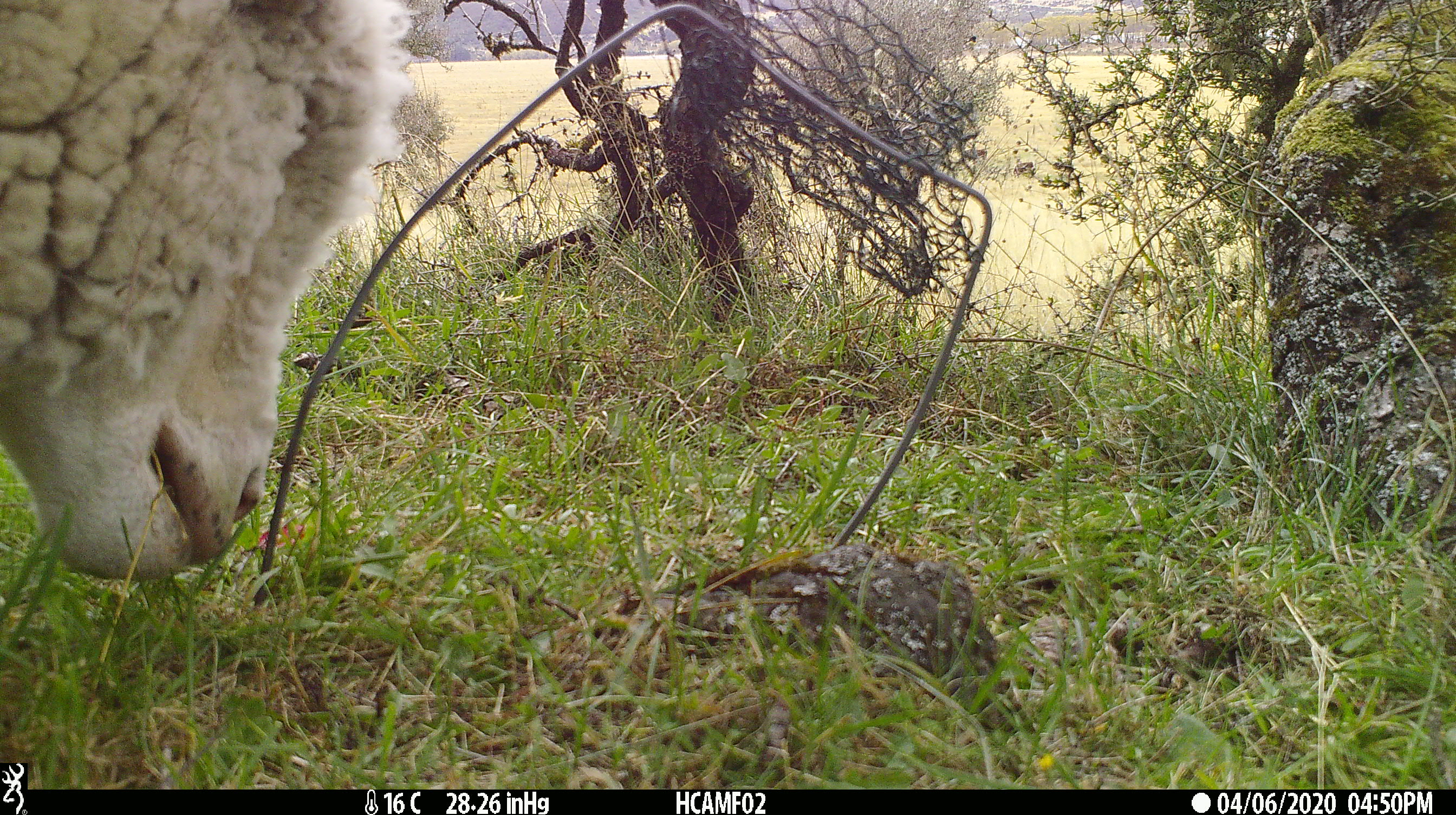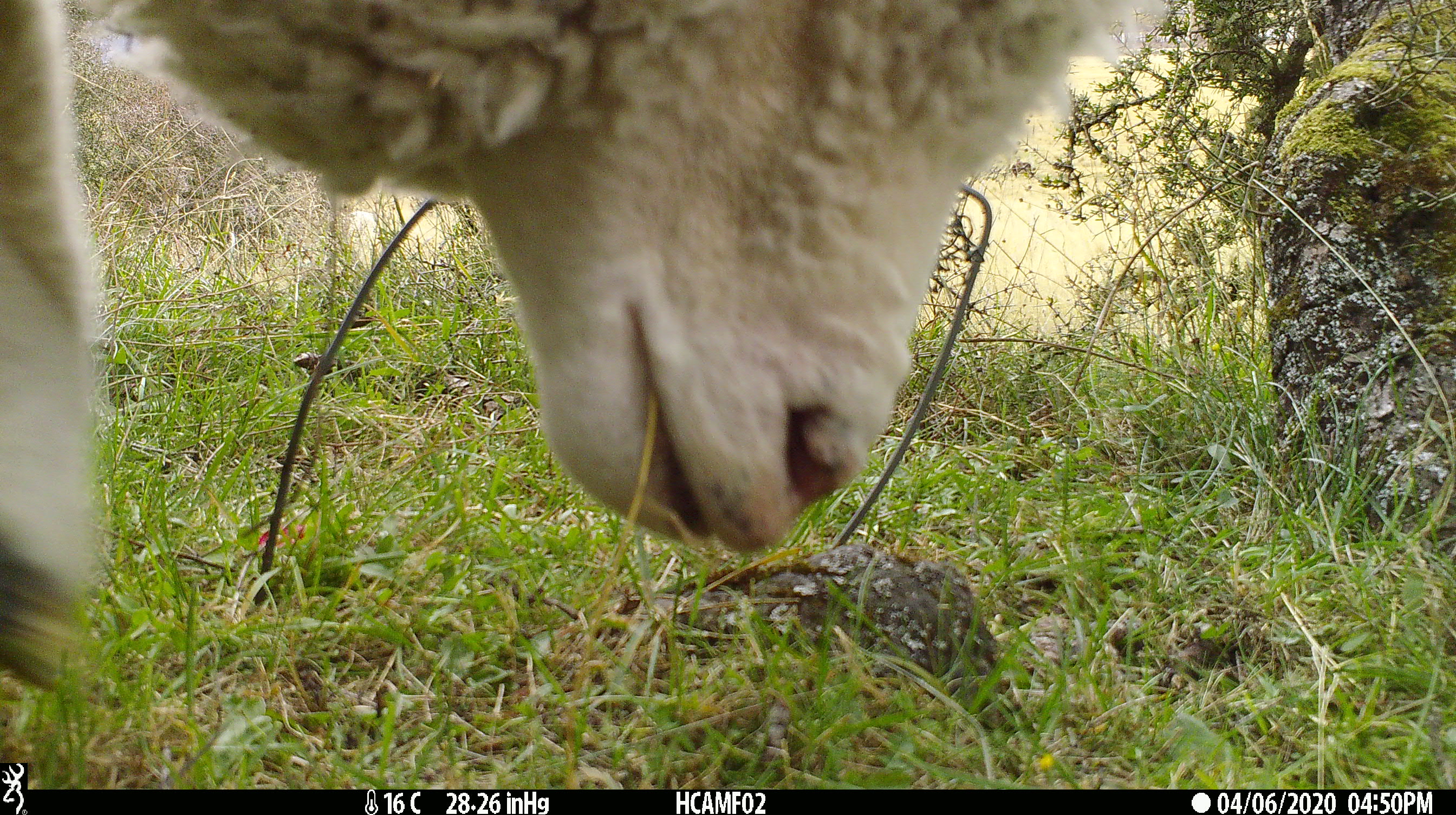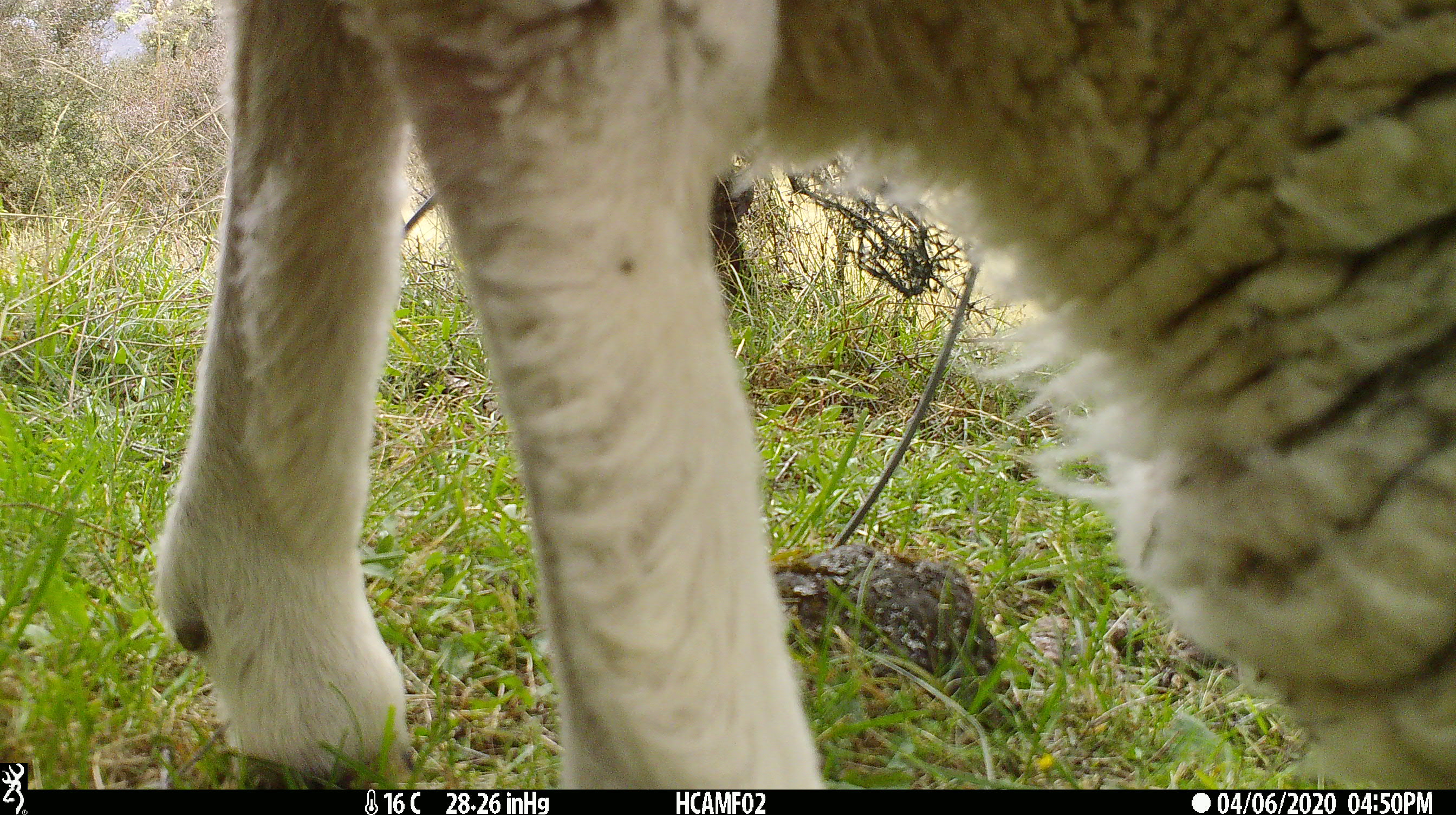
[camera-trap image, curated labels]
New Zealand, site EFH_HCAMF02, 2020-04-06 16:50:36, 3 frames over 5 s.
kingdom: Animalia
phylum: Chordata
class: Mammalia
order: Artiodactyla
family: Bovidae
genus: Ovis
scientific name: Ovis aries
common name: domestic sheep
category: sheep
Sheep (domestic sheep) (Ovis aries).